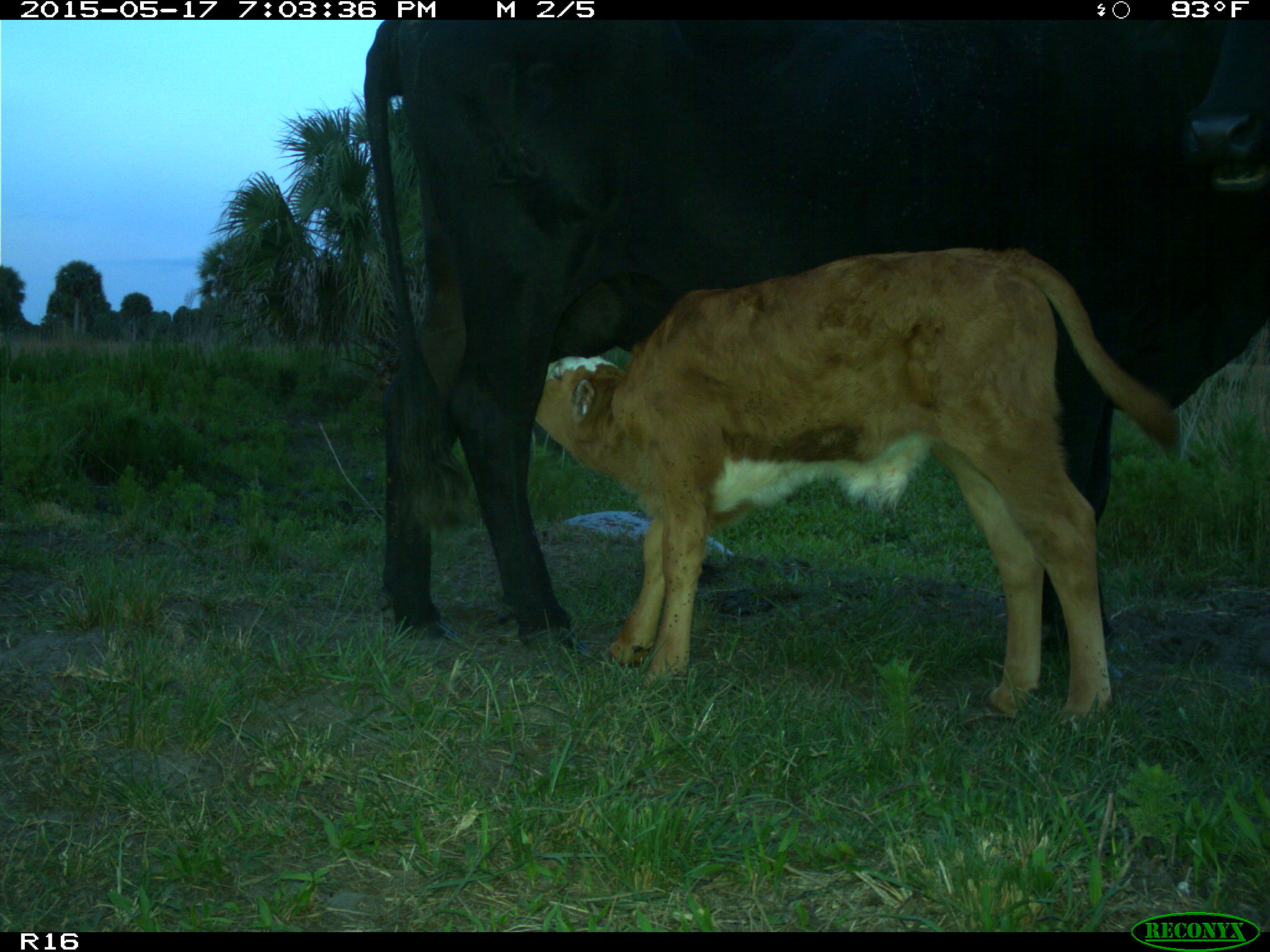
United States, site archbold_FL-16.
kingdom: Animalia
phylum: Chordata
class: Mammalia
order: Artiodactyla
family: Bovidae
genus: Bos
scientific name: Bos taurus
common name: domestic cow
Bos taurus (domestic cow).